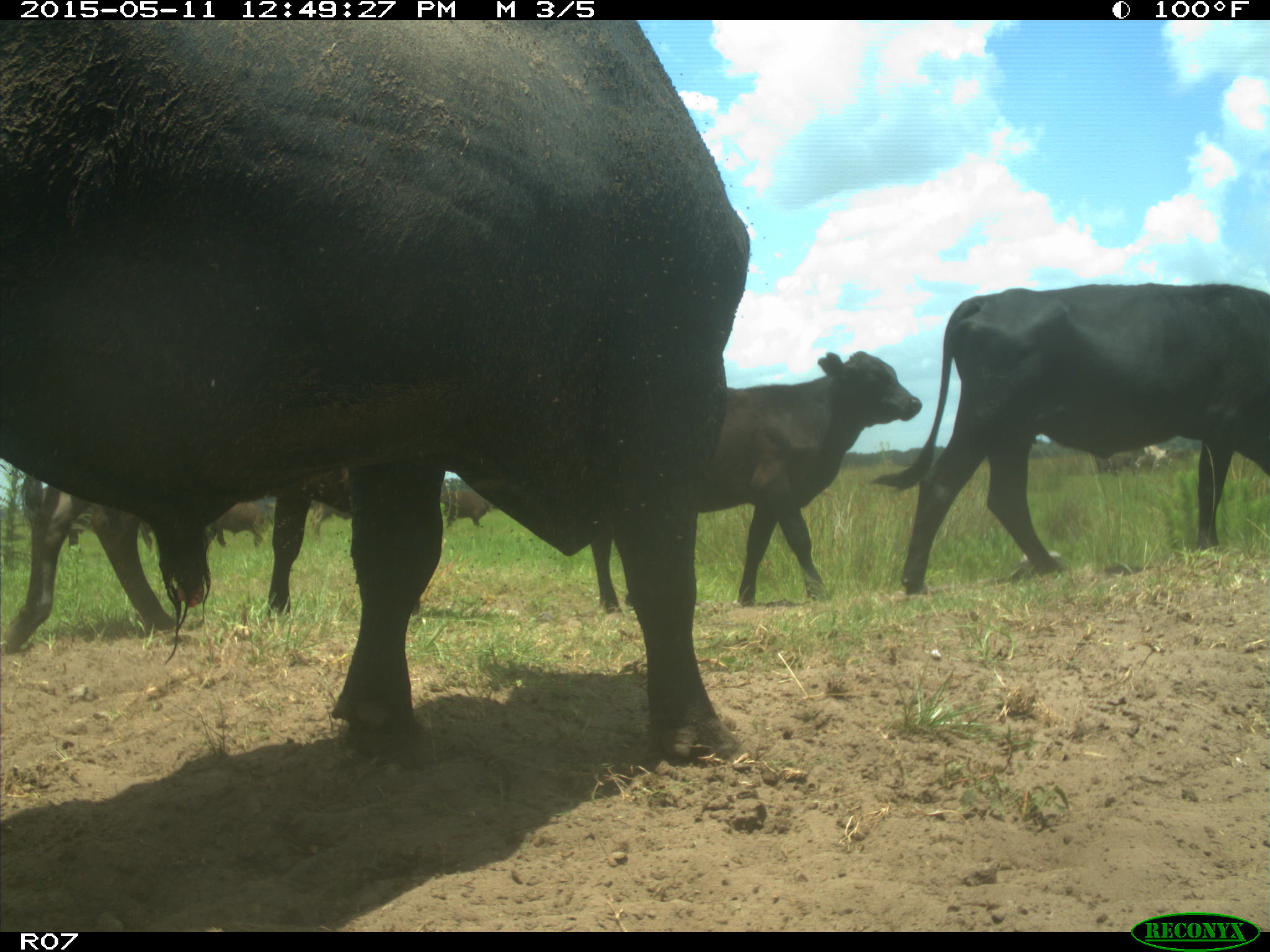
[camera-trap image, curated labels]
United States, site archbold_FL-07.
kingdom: Animalia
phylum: Chordata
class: Mammalia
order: Artiodactyla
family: Bovidae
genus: Bos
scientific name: Bos taurus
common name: domestic cow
Bos taurus (domestic cow).